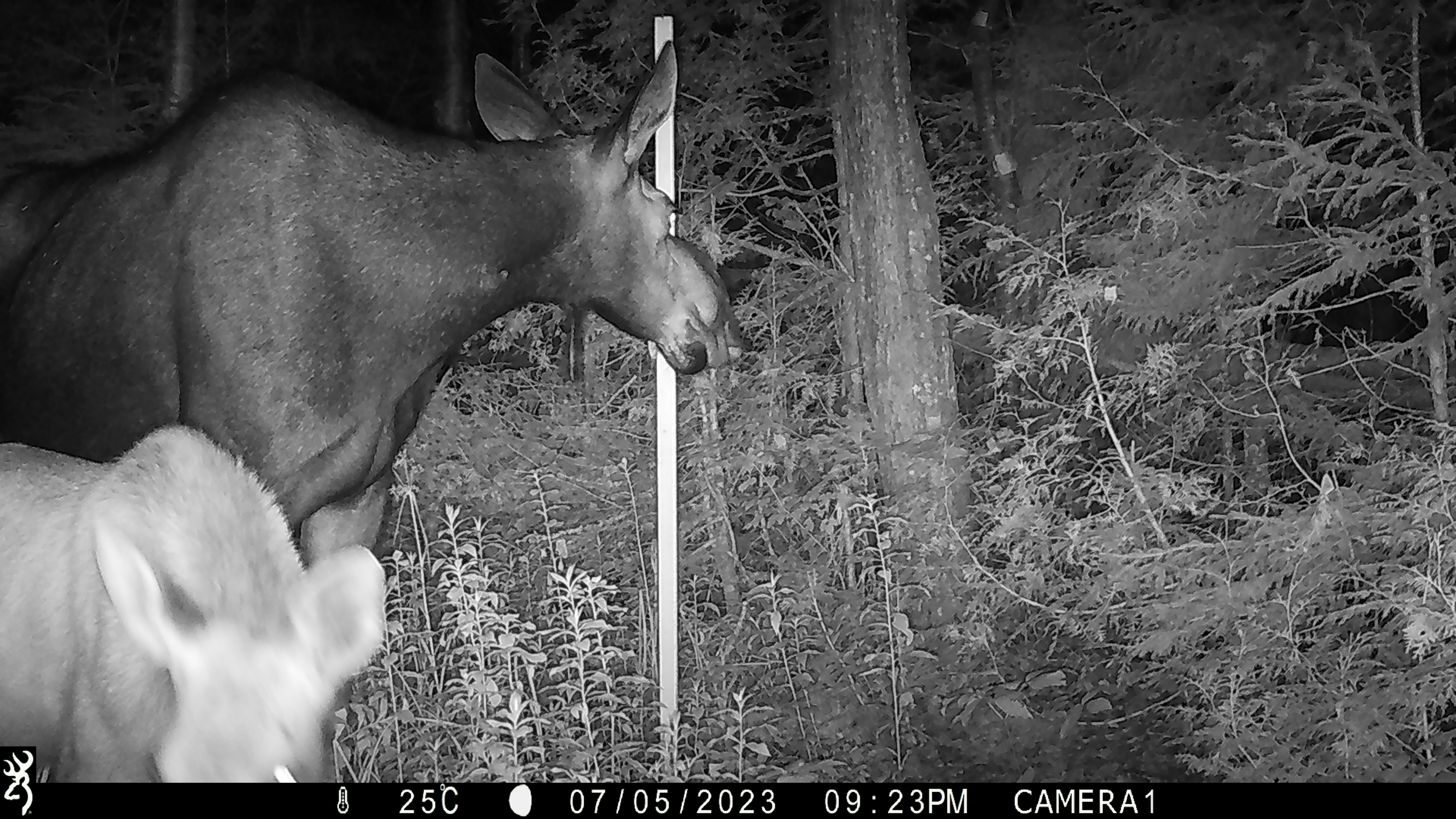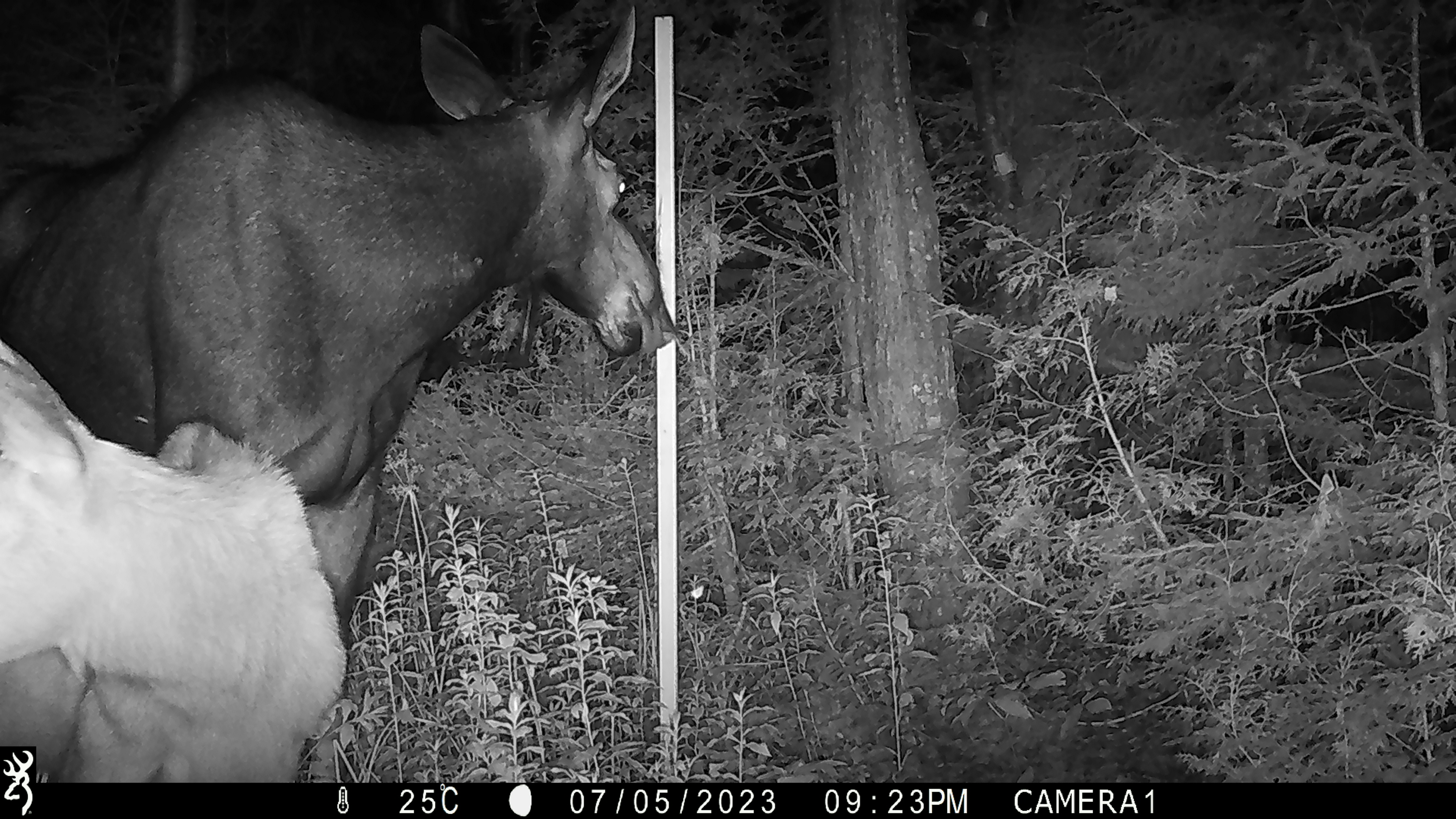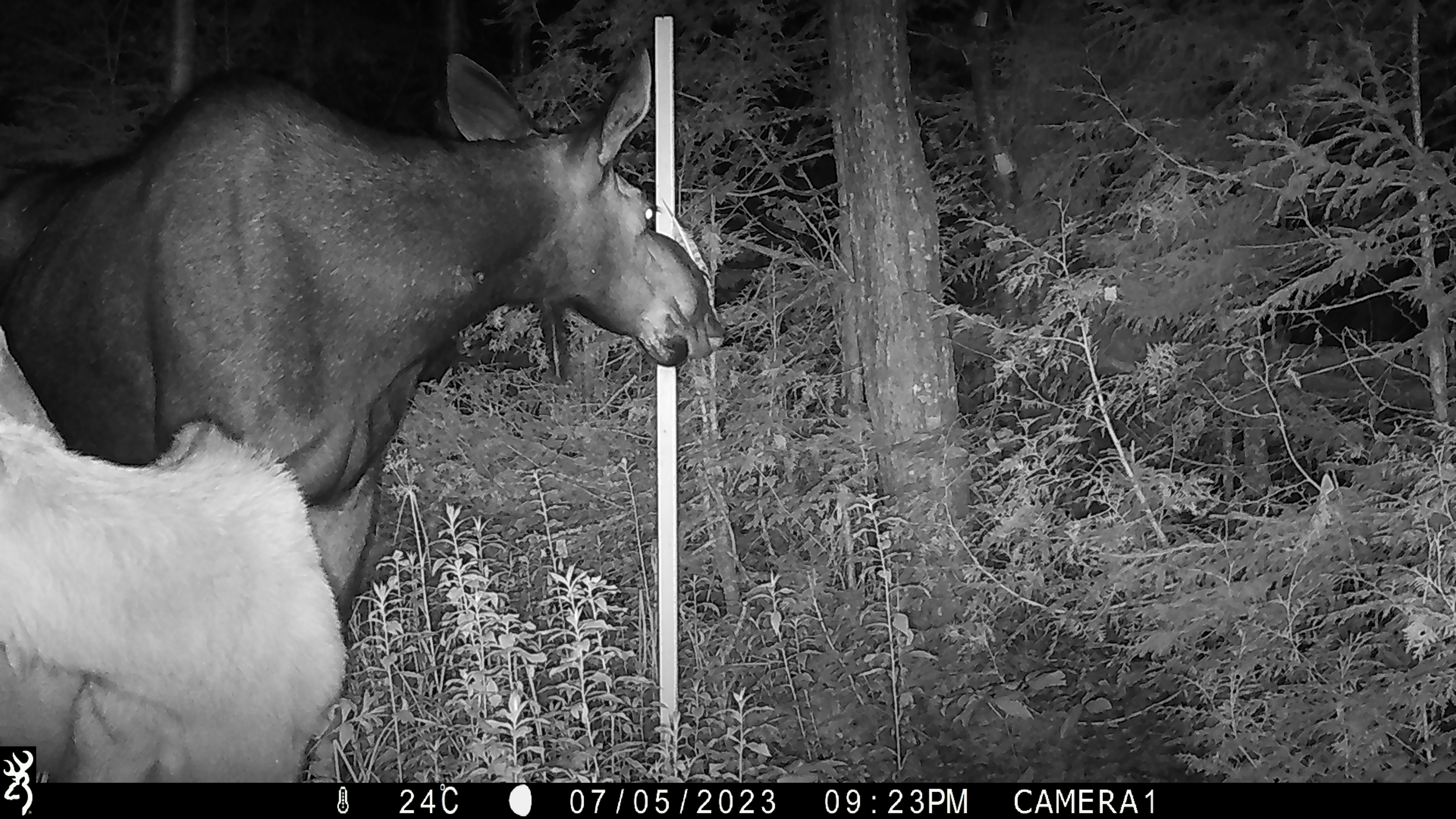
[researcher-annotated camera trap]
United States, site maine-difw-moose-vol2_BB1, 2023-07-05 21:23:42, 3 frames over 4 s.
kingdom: Animalia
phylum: Chordata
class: Mammalia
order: Artiodactyla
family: Cervidae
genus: Alces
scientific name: Alces alces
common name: moose